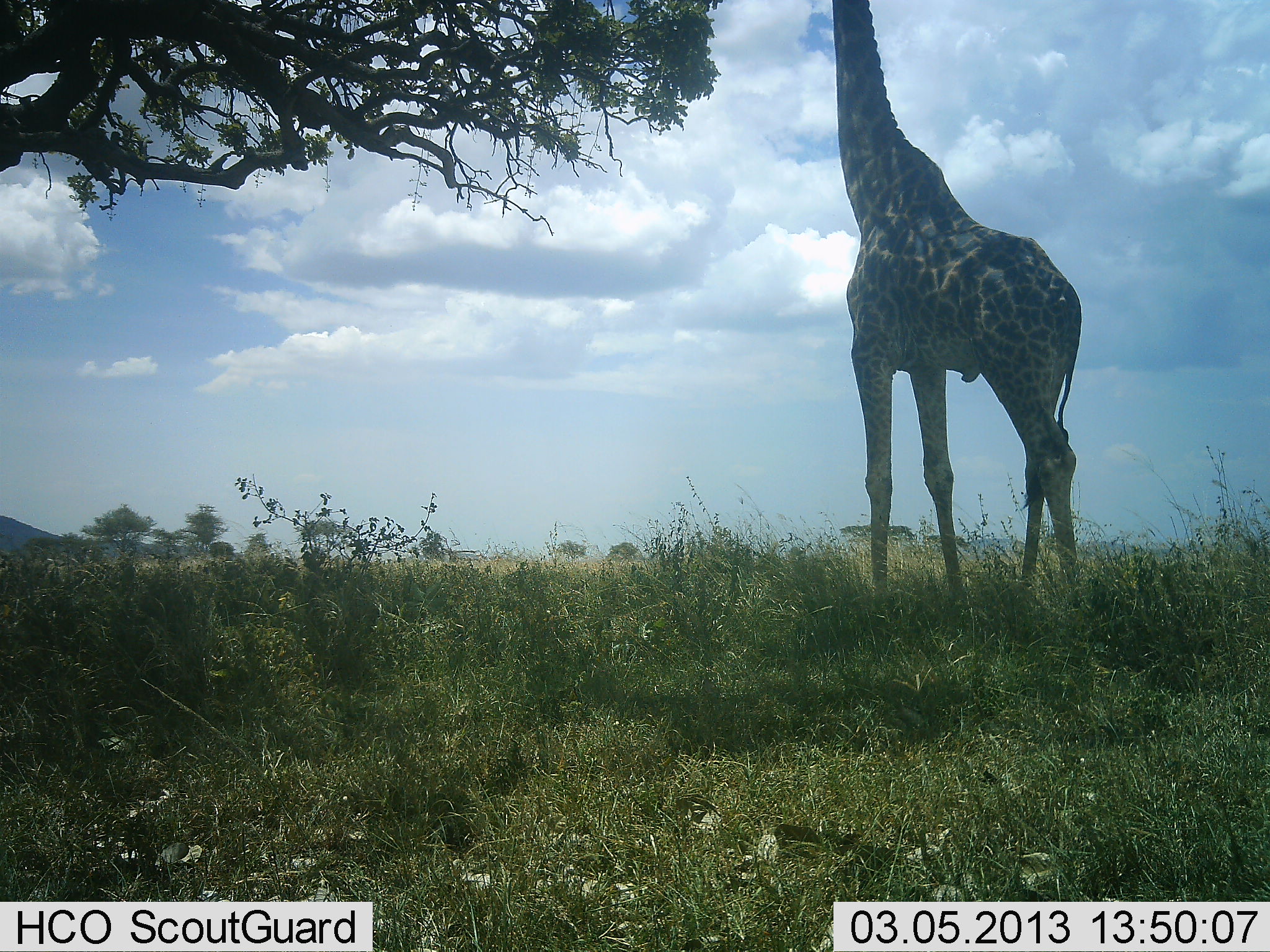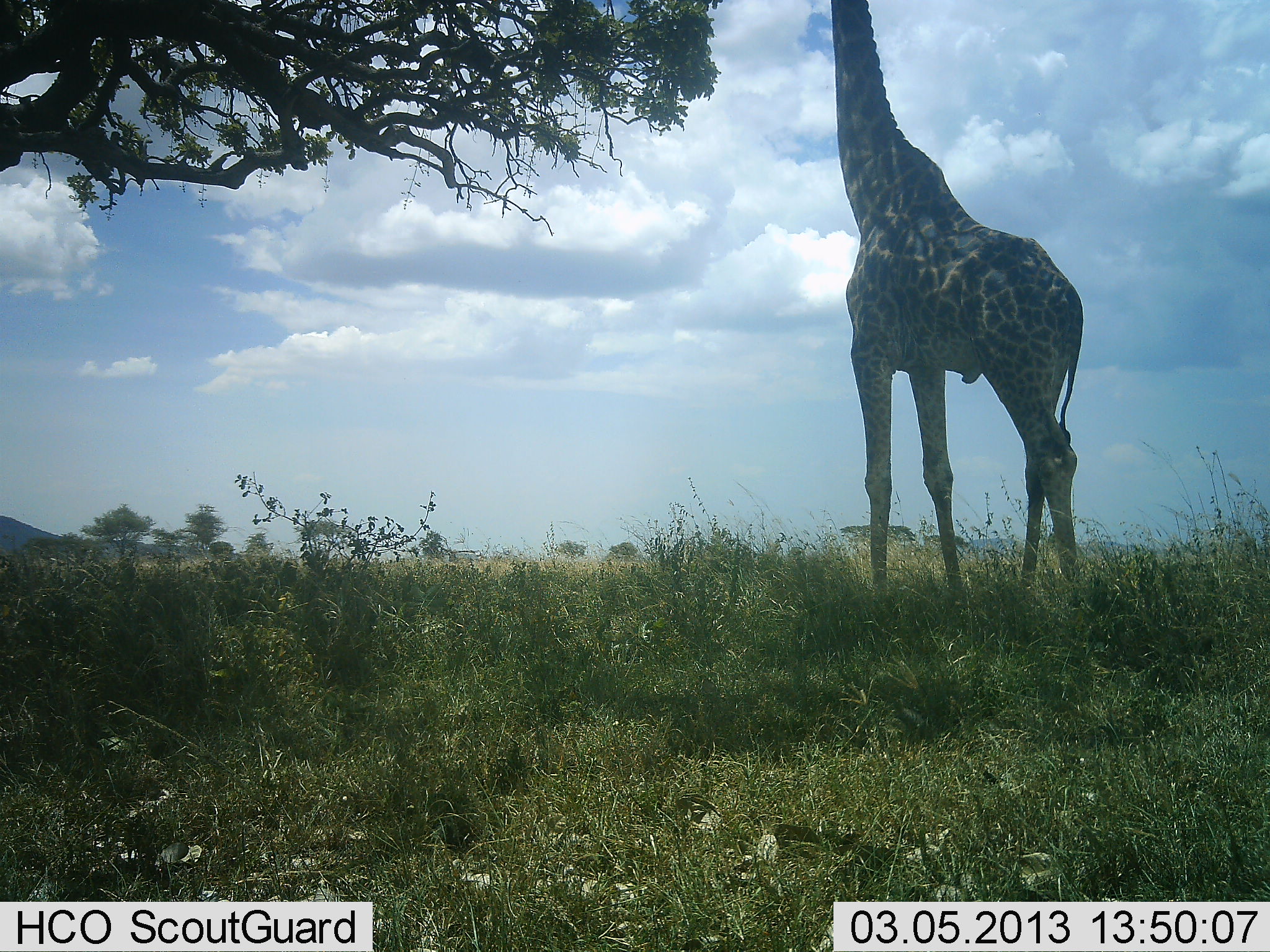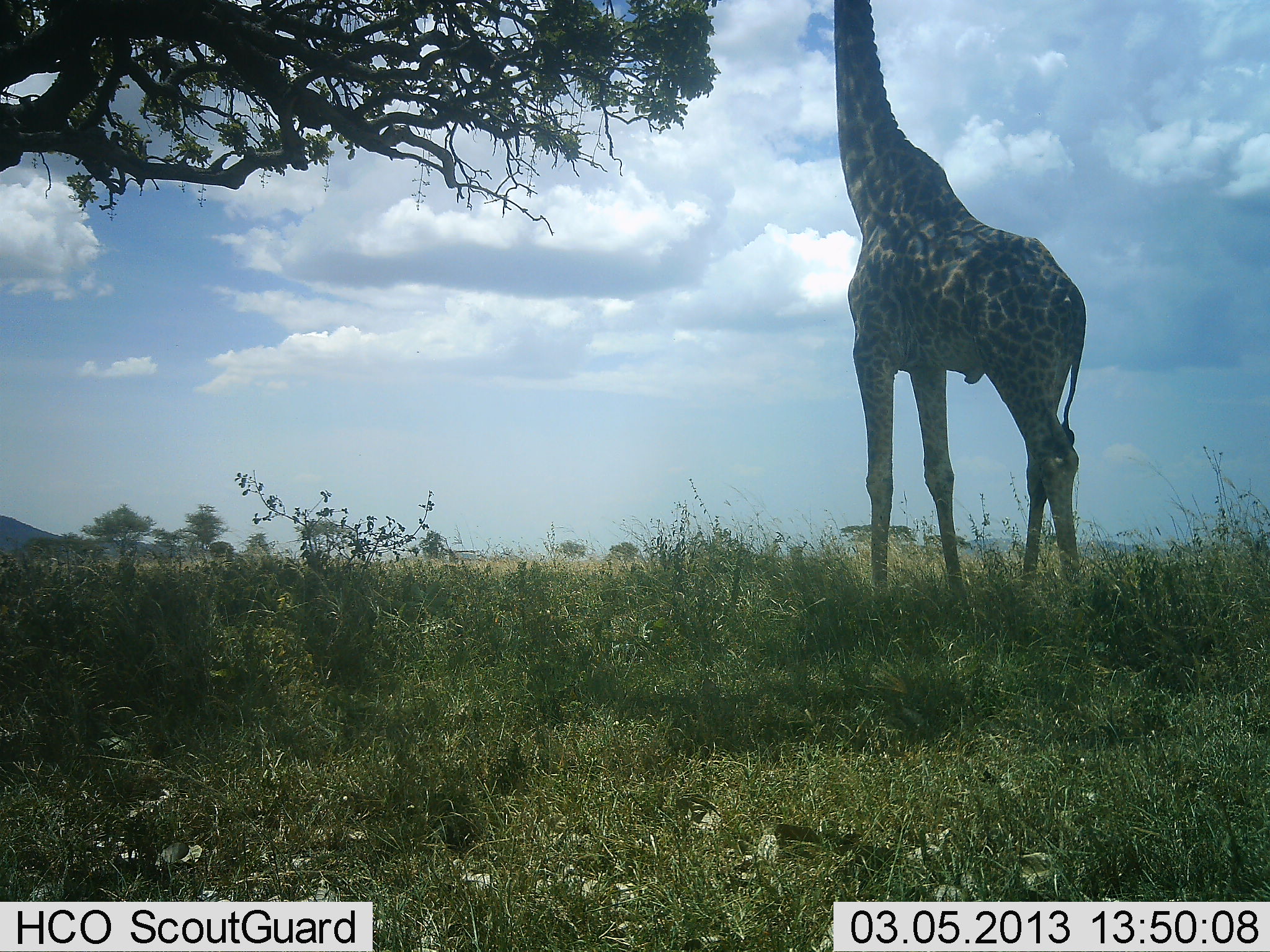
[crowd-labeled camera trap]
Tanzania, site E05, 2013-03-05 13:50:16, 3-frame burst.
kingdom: Animalia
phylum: Chordata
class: Mammalia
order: Artiodactyla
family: Giraffidae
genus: Giraffa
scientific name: Giraffa camelopardalis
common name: giraffe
Giraffe (Giraffa camelopardalis), count 1. Behavior (volunteer vote fractions): standing 74%, resting 0%, moving 0%, interacting 0%. Young present (vote fraction): 0%. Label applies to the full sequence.